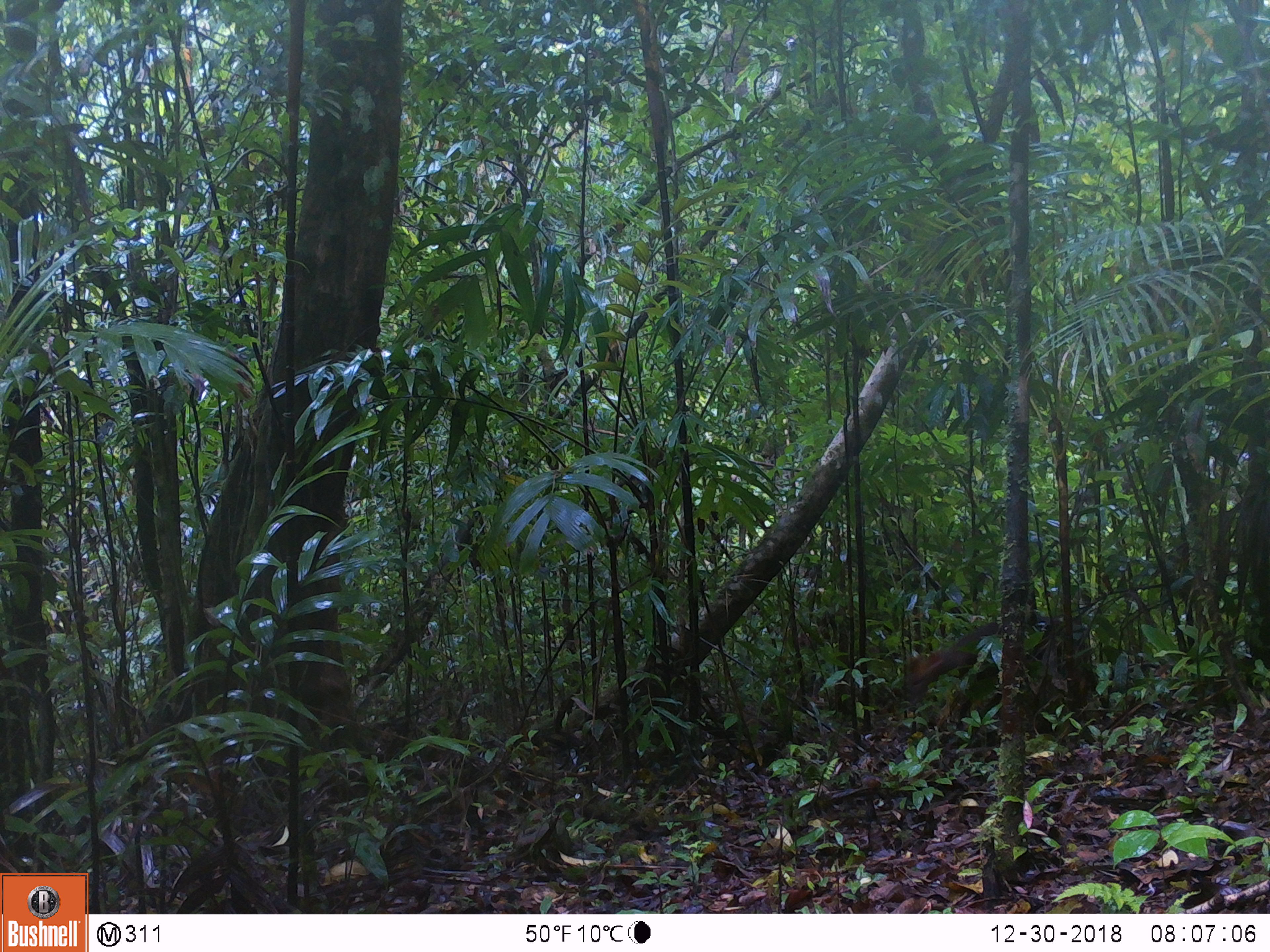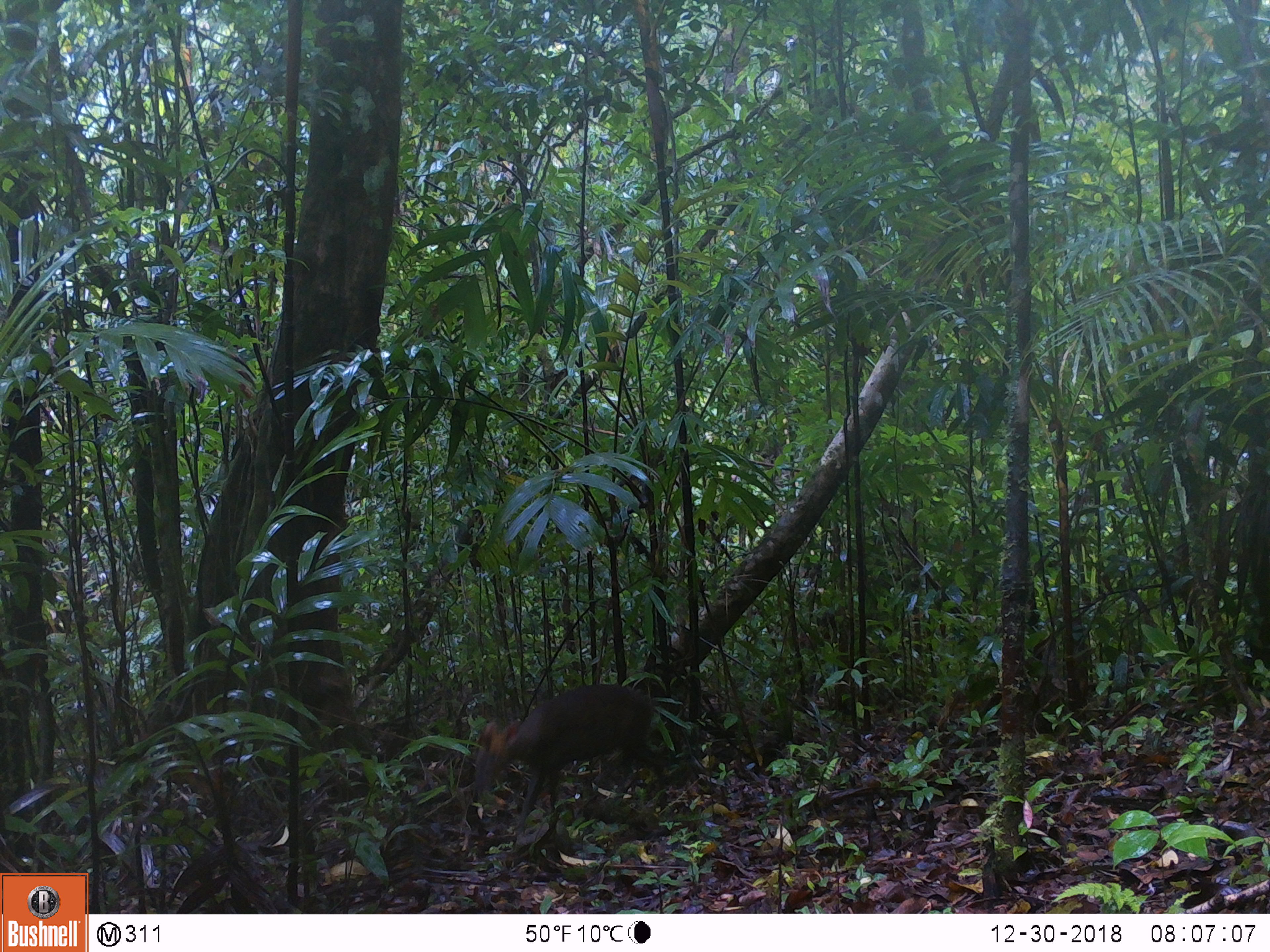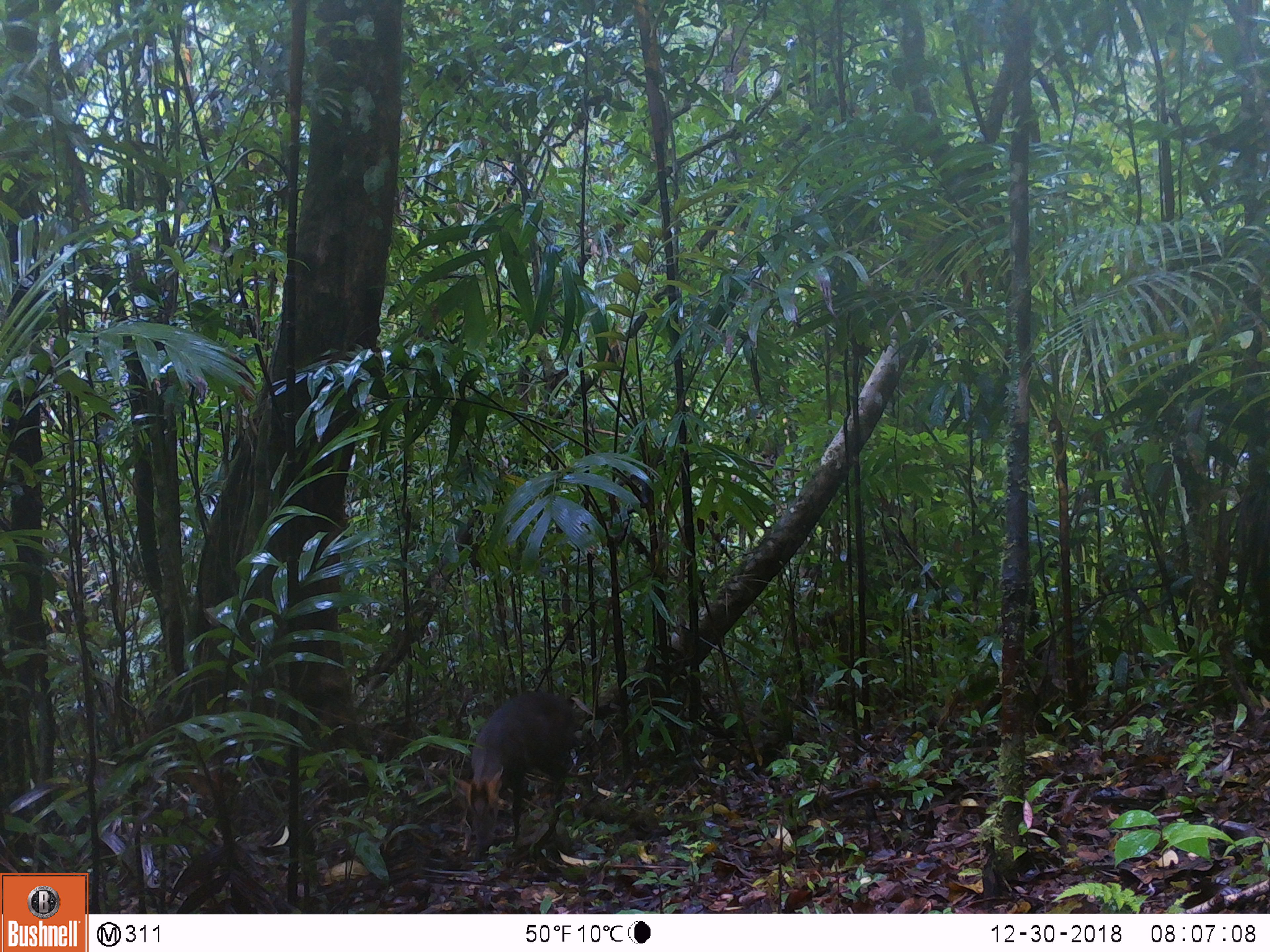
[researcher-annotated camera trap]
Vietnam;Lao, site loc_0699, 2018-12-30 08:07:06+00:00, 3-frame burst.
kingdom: Animalia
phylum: Chordata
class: Mammalia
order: Artiodactyla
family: Cervidae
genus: Muntiacus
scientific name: Muntiacus rooseveltorum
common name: roosevelt's muntjac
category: roosevelts muntjac group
Roosevelts muntjac group (roosevelt's muntjac) (Muntiacus rooseveltorum). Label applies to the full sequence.